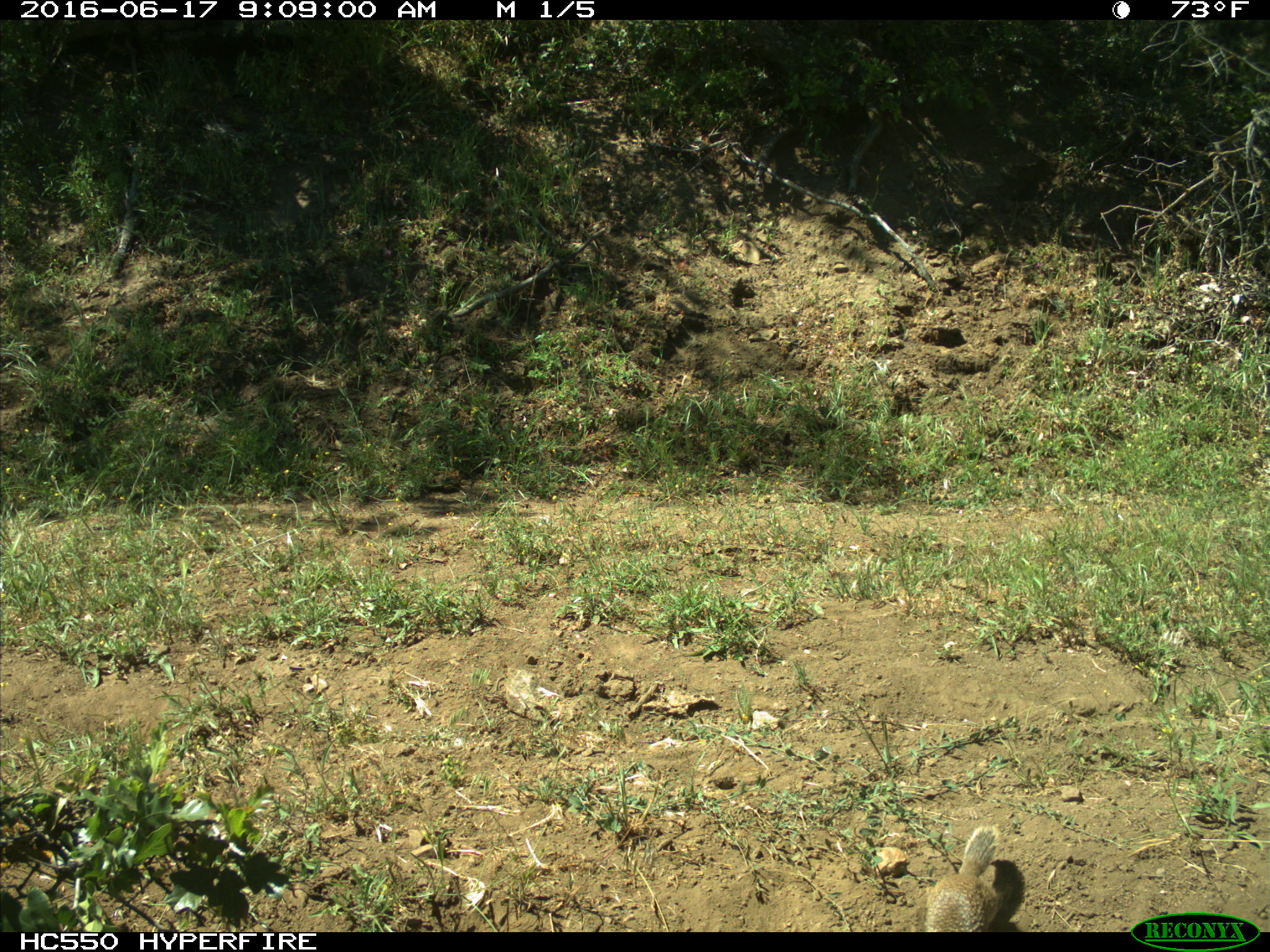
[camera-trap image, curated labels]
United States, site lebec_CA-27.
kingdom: Animalia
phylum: Chordata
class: Mammalia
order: Rodentia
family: Sciuridae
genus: Otospermophilus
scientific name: Otospermophilus beecheyi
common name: california ground squirrel